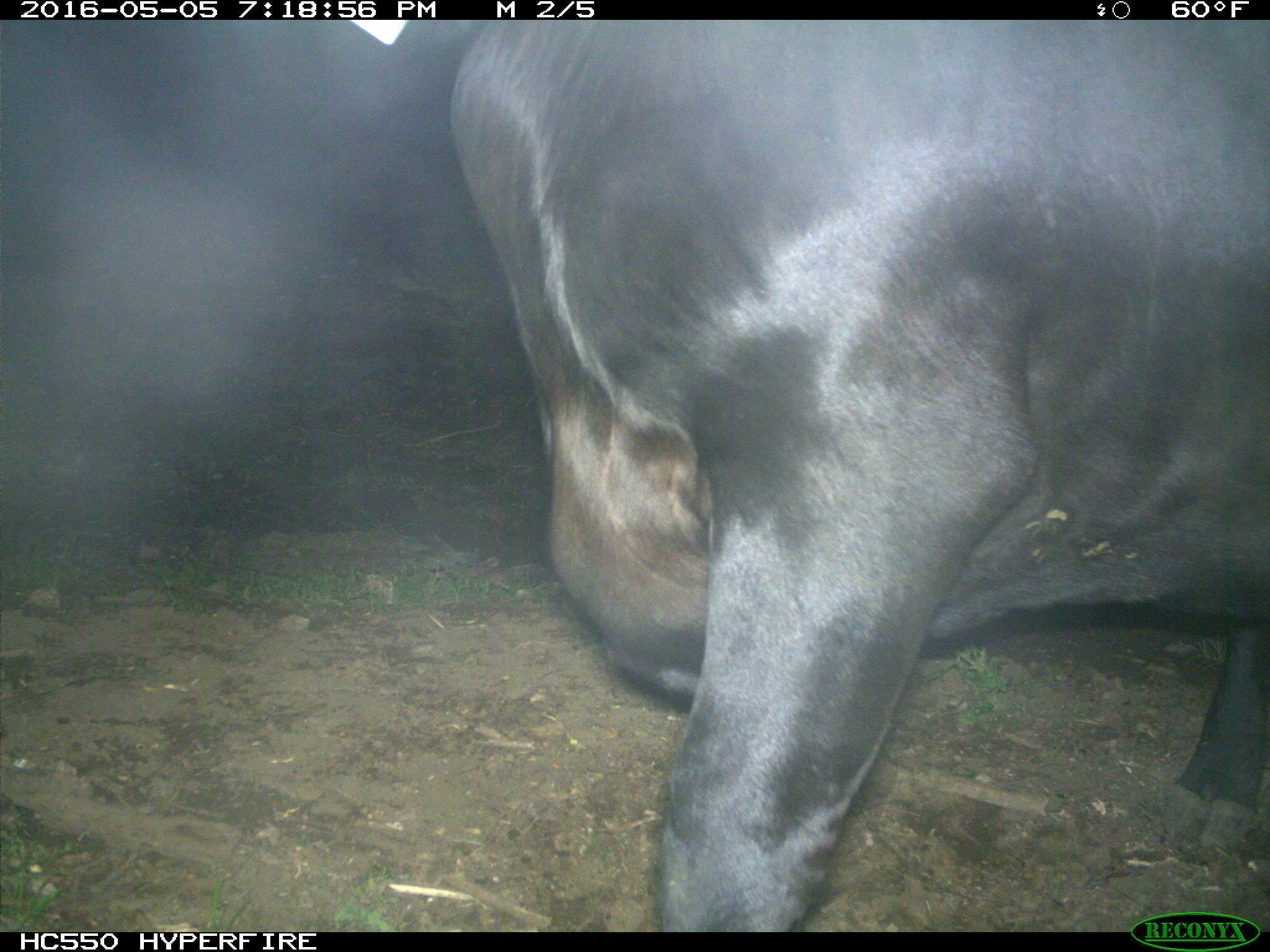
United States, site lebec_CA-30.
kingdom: Animalia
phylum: Chordata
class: Mammalia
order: Artiodactyla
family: Bovidae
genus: Bos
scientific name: Bos taurus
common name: domestic cow